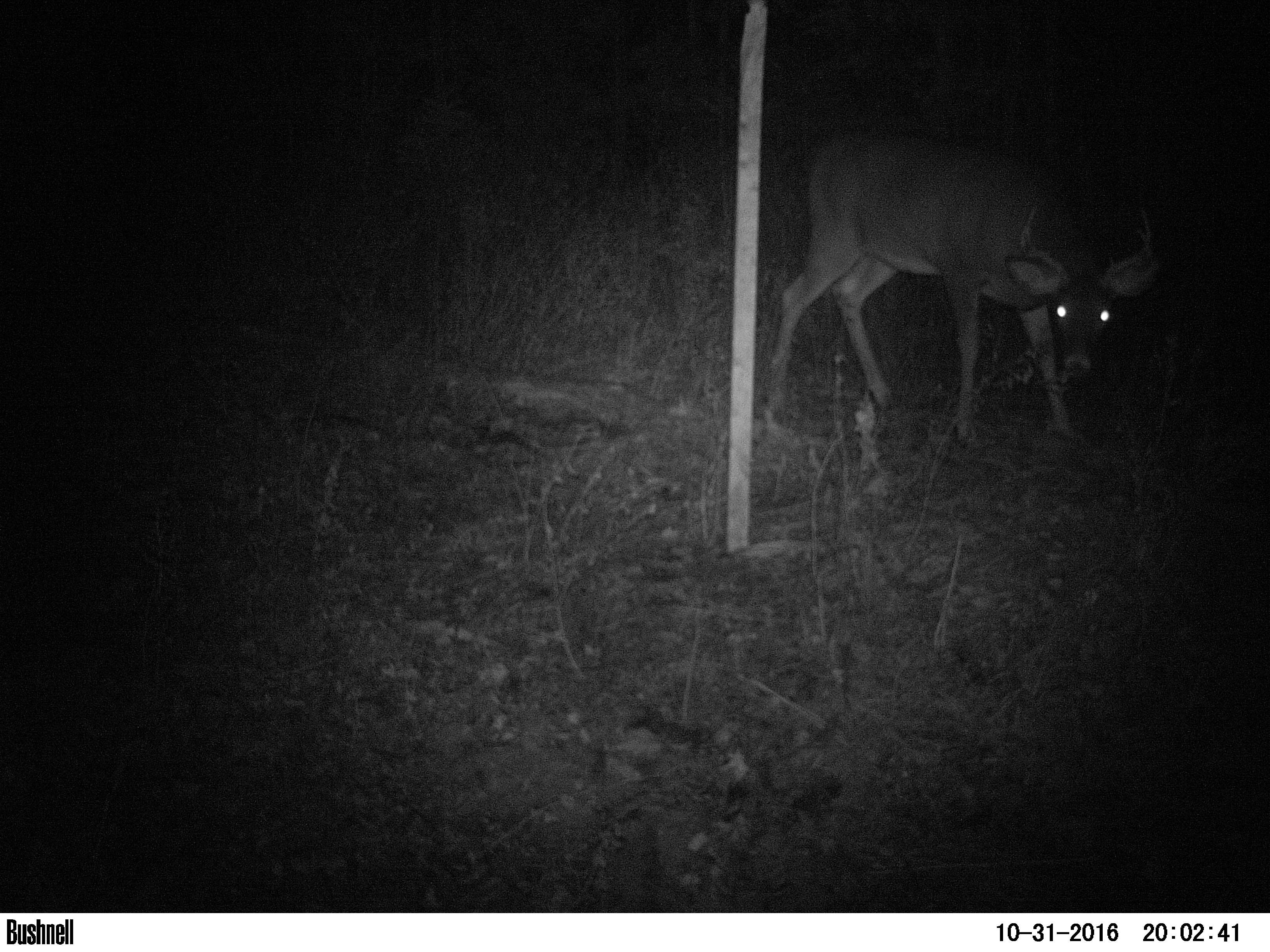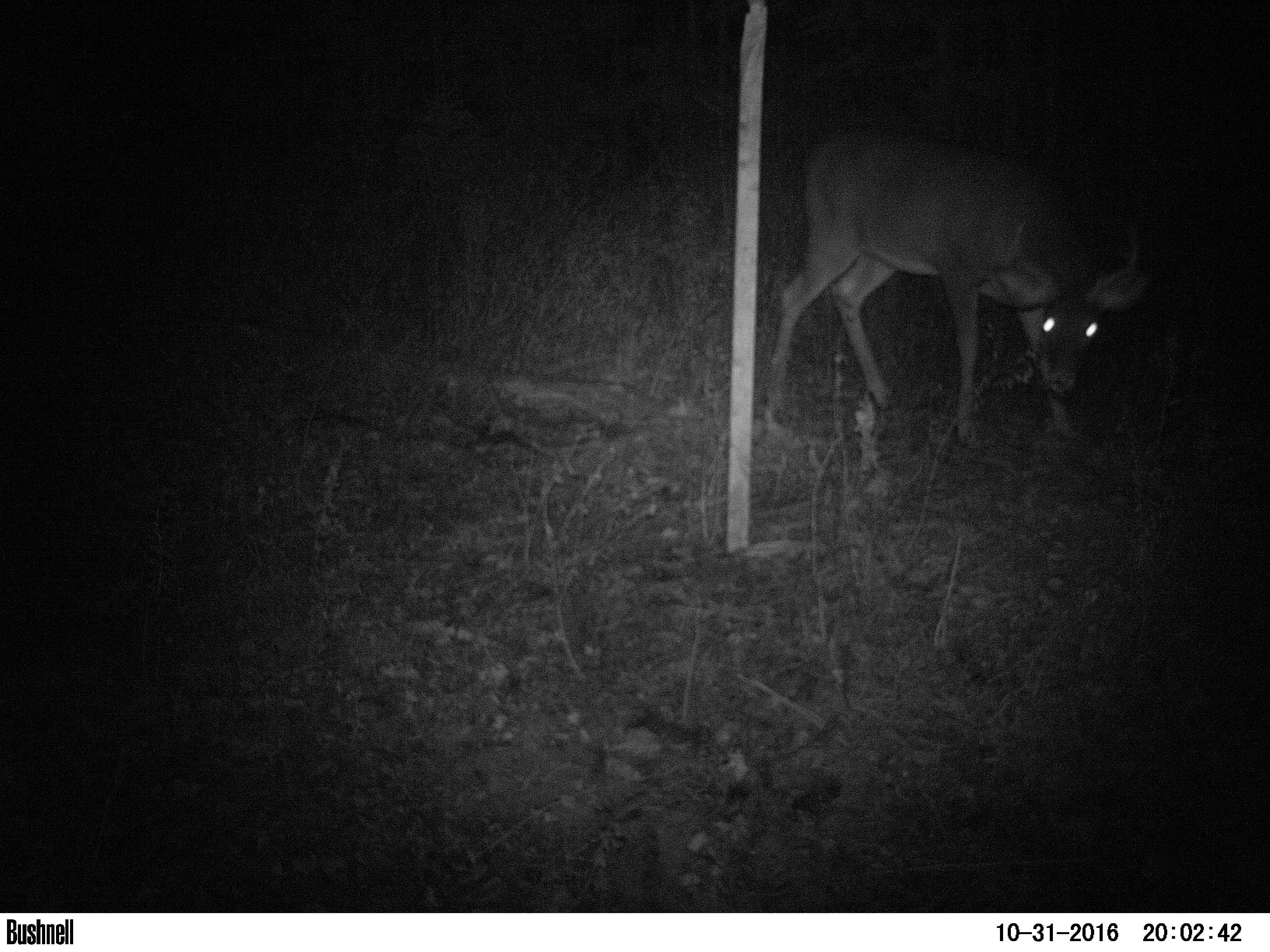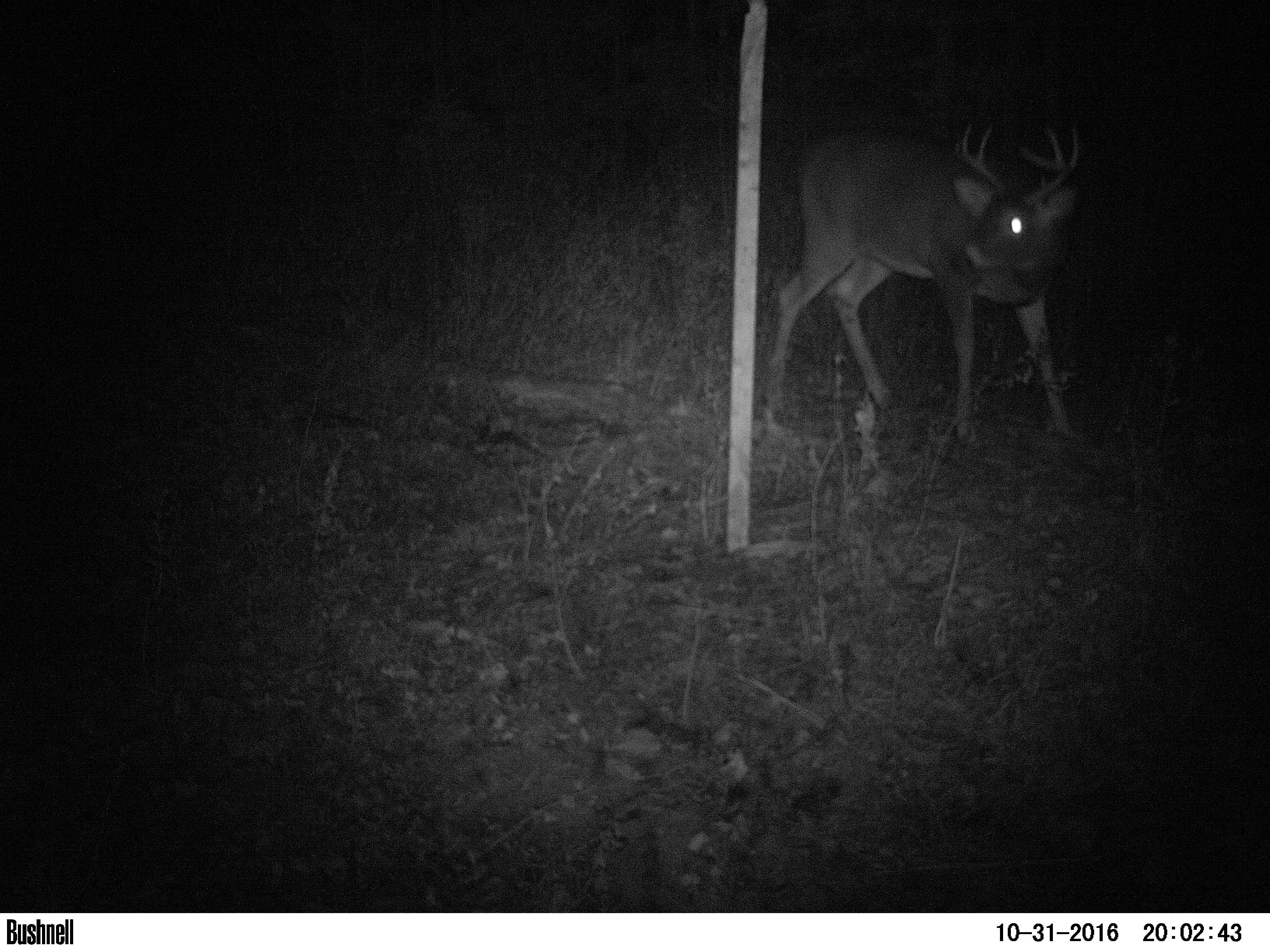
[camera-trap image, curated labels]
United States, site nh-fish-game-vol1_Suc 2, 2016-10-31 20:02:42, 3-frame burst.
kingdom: Animalia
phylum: Chordata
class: Mammalia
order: Artiodactyla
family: Cervidae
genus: Odocoileus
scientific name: Odocoileus virginianus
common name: white-tailed deer